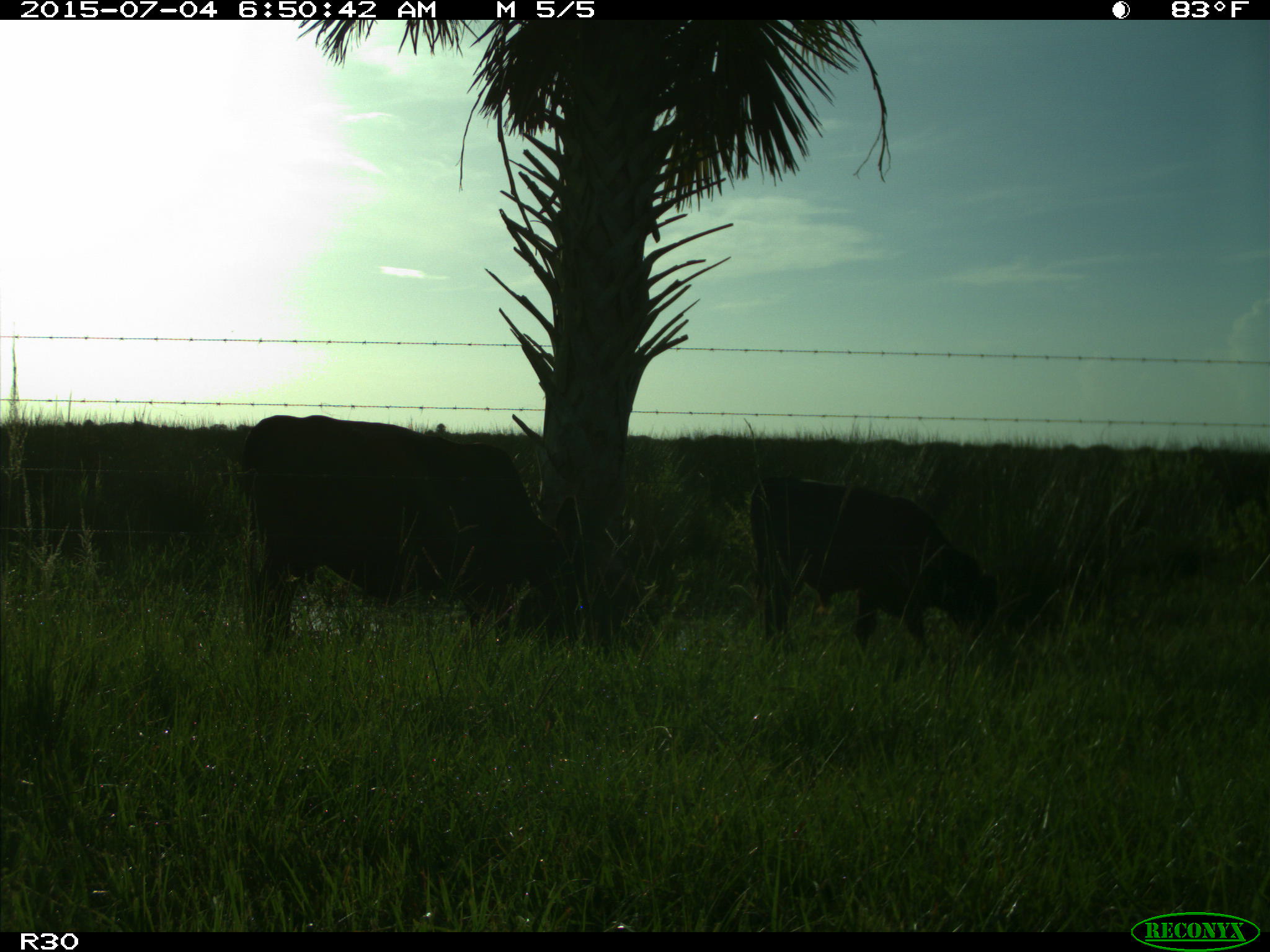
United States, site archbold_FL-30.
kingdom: Animalia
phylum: Chordata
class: Mammalia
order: Artiodactyla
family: Bovidae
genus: Bos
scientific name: Bos taurus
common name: domestic cow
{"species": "Bos taurus (domestic cow)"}